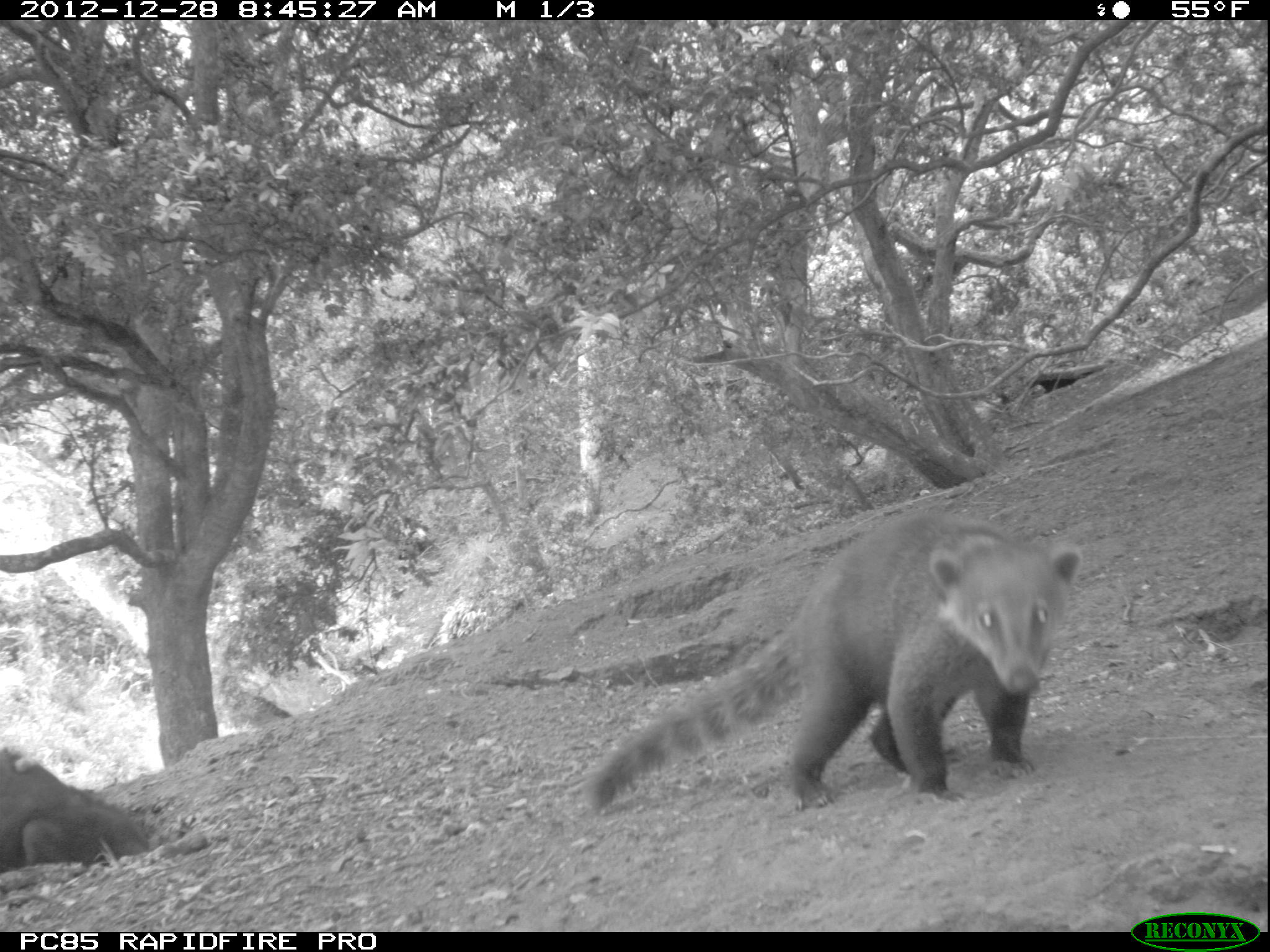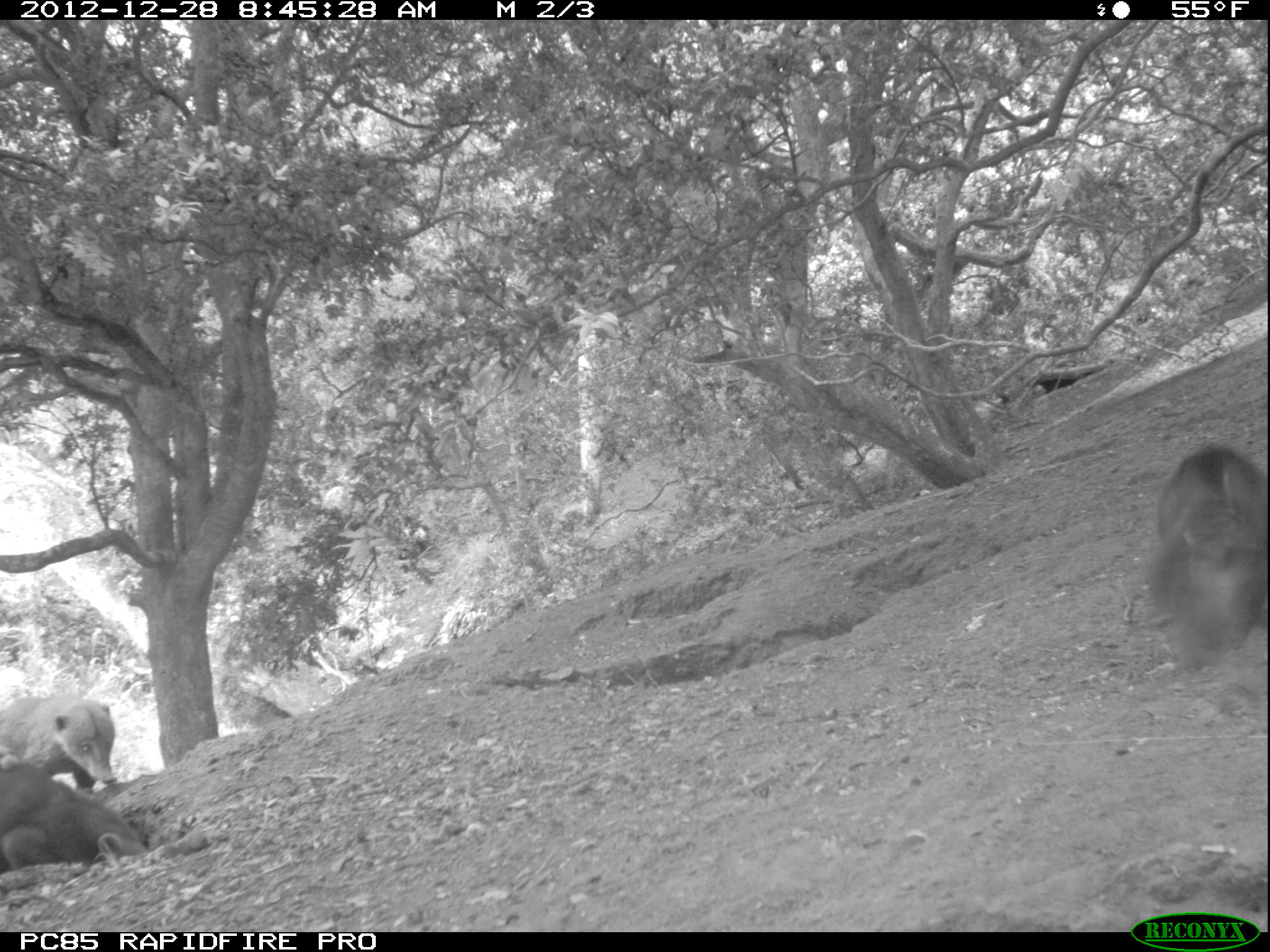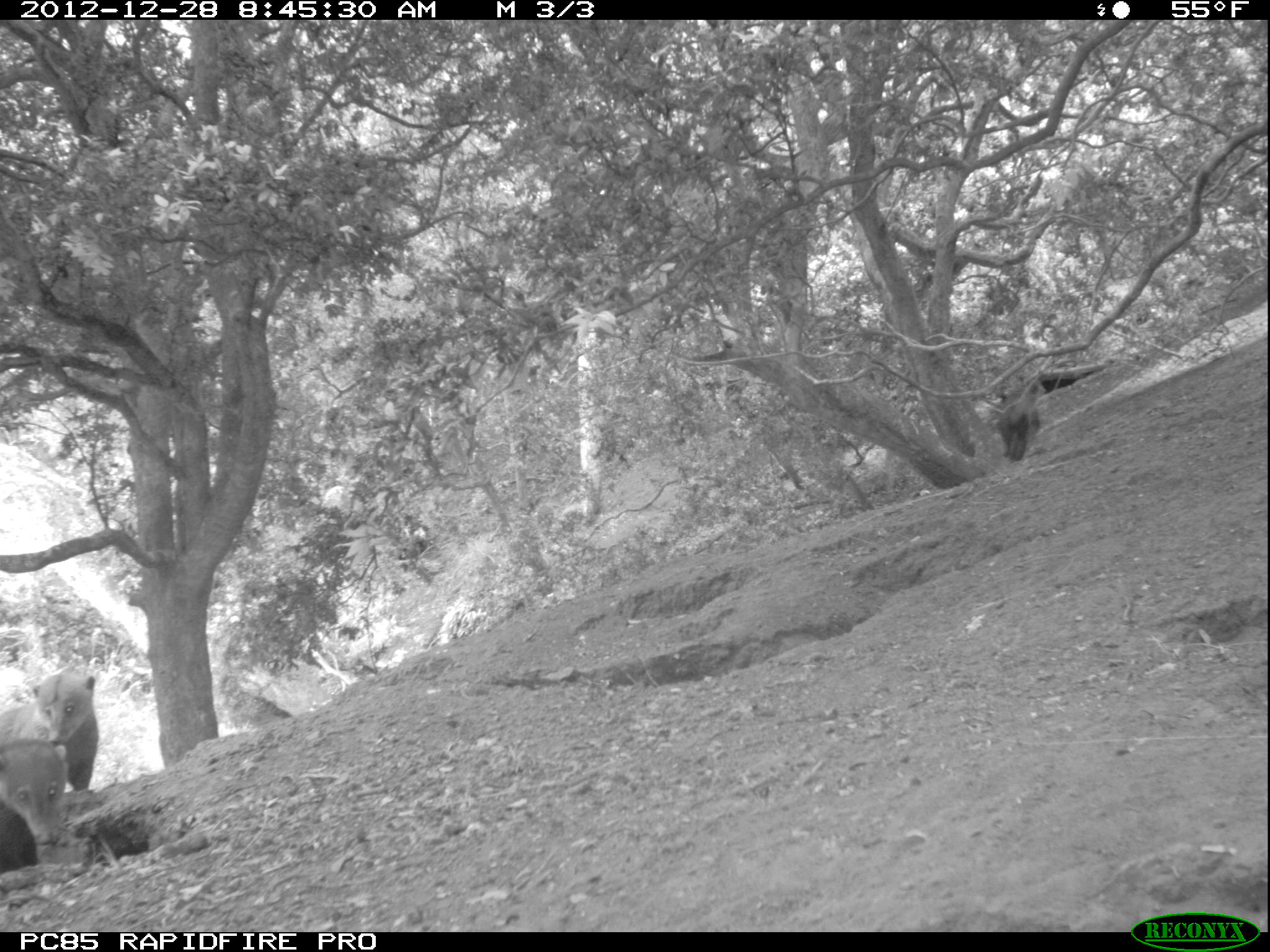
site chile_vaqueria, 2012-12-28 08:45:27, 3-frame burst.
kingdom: Animalia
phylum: Chordata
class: Mammalia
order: Carnivora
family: Procyonidae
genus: Nasua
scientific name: Nasua nasua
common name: coati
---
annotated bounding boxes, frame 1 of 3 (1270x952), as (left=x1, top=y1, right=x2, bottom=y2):
coati: (left=577, top=510, right=1085, bottom=816); (left=0, top=738, right=153, bottom=881)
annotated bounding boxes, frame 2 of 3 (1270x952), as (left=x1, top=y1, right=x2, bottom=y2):
coati: (left=1144, top=444, right=1266, bottom=674); (left=0, top=749, right=148, bottom=884); (left=0, top=690, right=120, bottom=785)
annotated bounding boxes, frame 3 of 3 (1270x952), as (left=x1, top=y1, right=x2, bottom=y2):
coati: (left=4, top=673, right=102, bottom=798); (left=0, top=730, right=60, bottom=872); (left=995, top=373, right=1047, bottom=465)